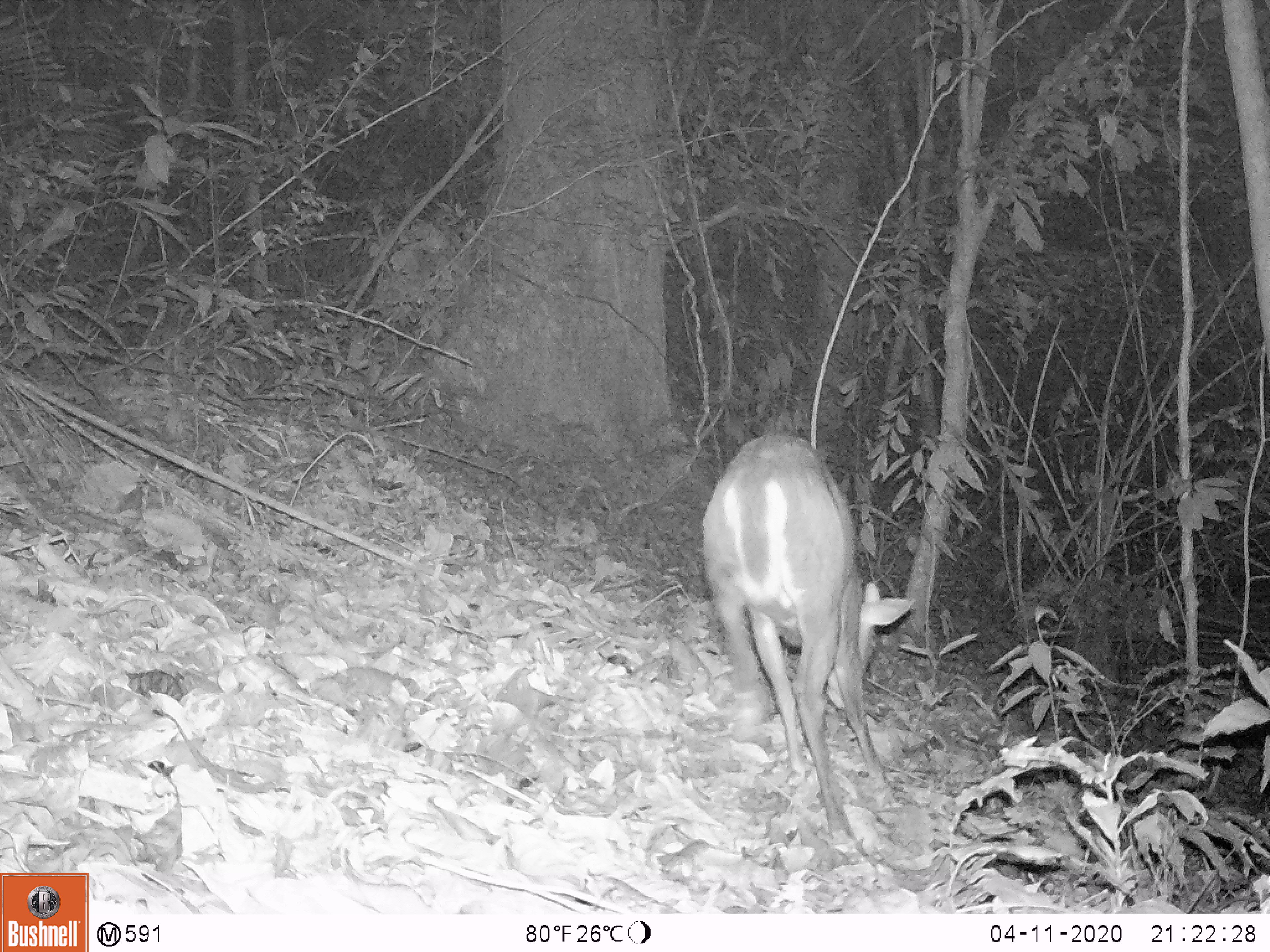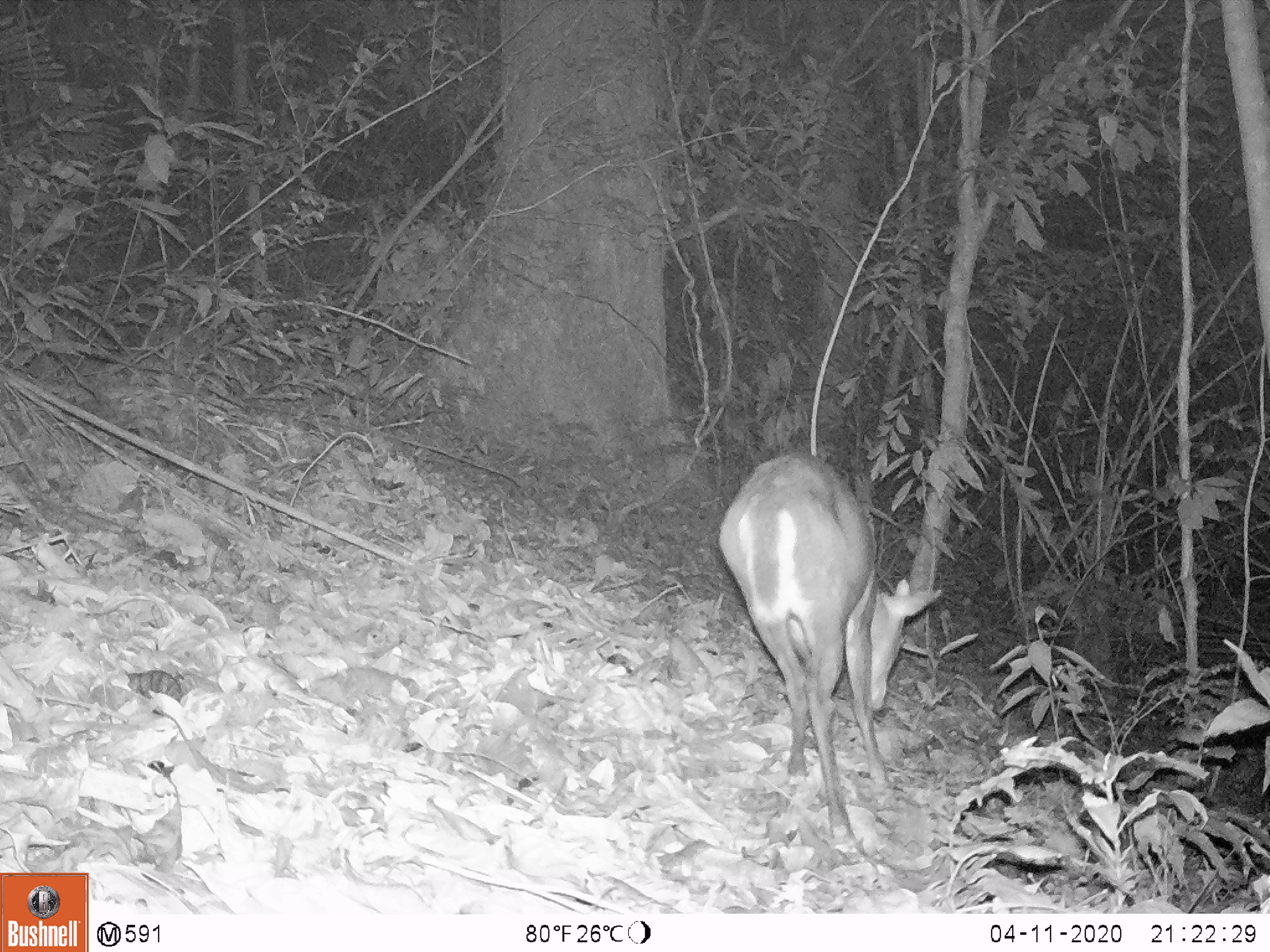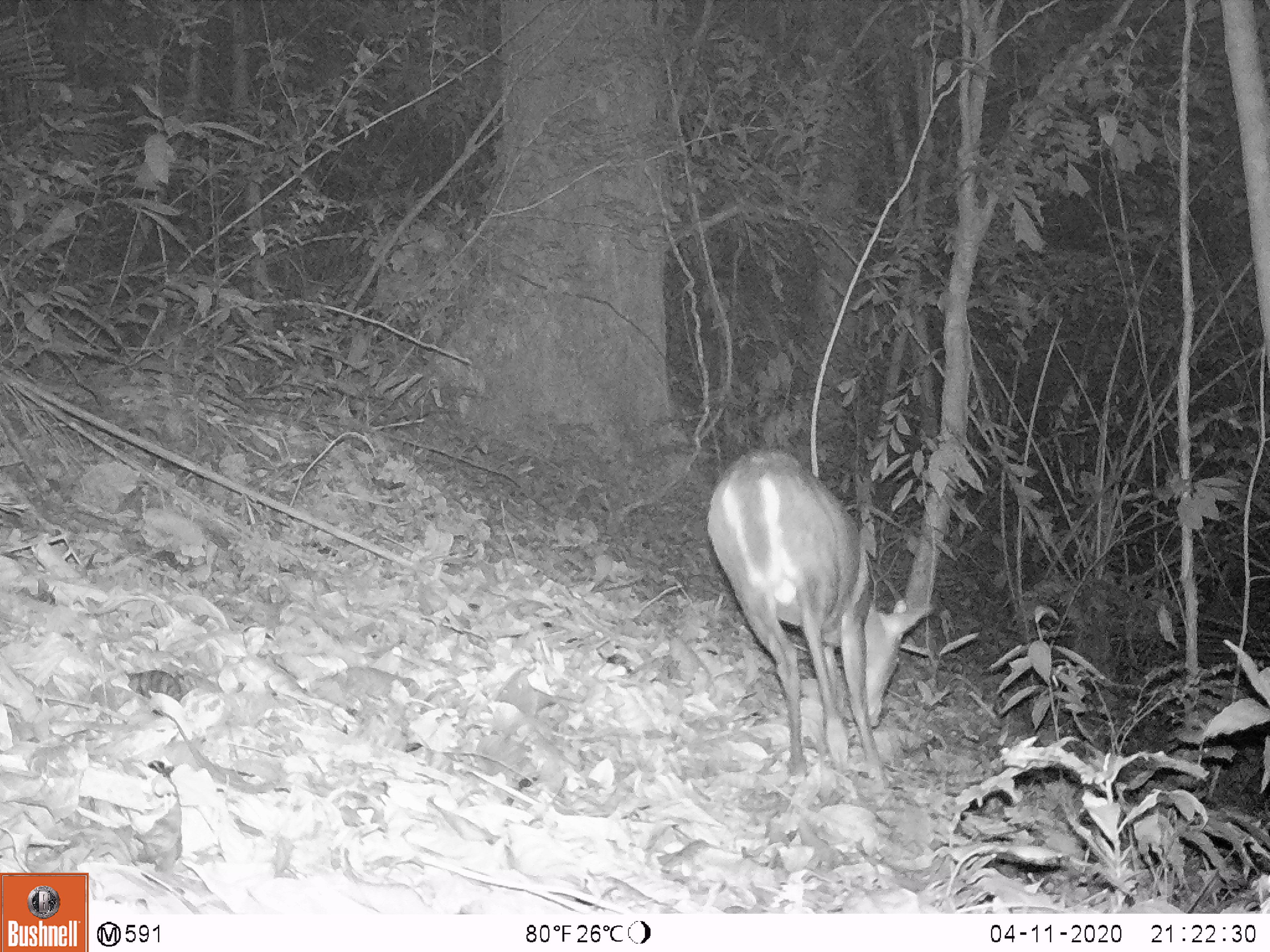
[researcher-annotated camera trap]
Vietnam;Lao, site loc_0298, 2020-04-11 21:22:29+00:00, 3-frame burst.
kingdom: Animalia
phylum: Chordata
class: Mammalia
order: Artiodactyla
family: Cervidae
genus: Muntiacus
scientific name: Muntiacus rooseveltorum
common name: roosevelt's muntjac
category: roosevelts muntjac group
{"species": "roosevelts muntjac group (roosevelt's muntjac) (Muntiacus rooseveltorum)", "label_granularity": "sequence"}